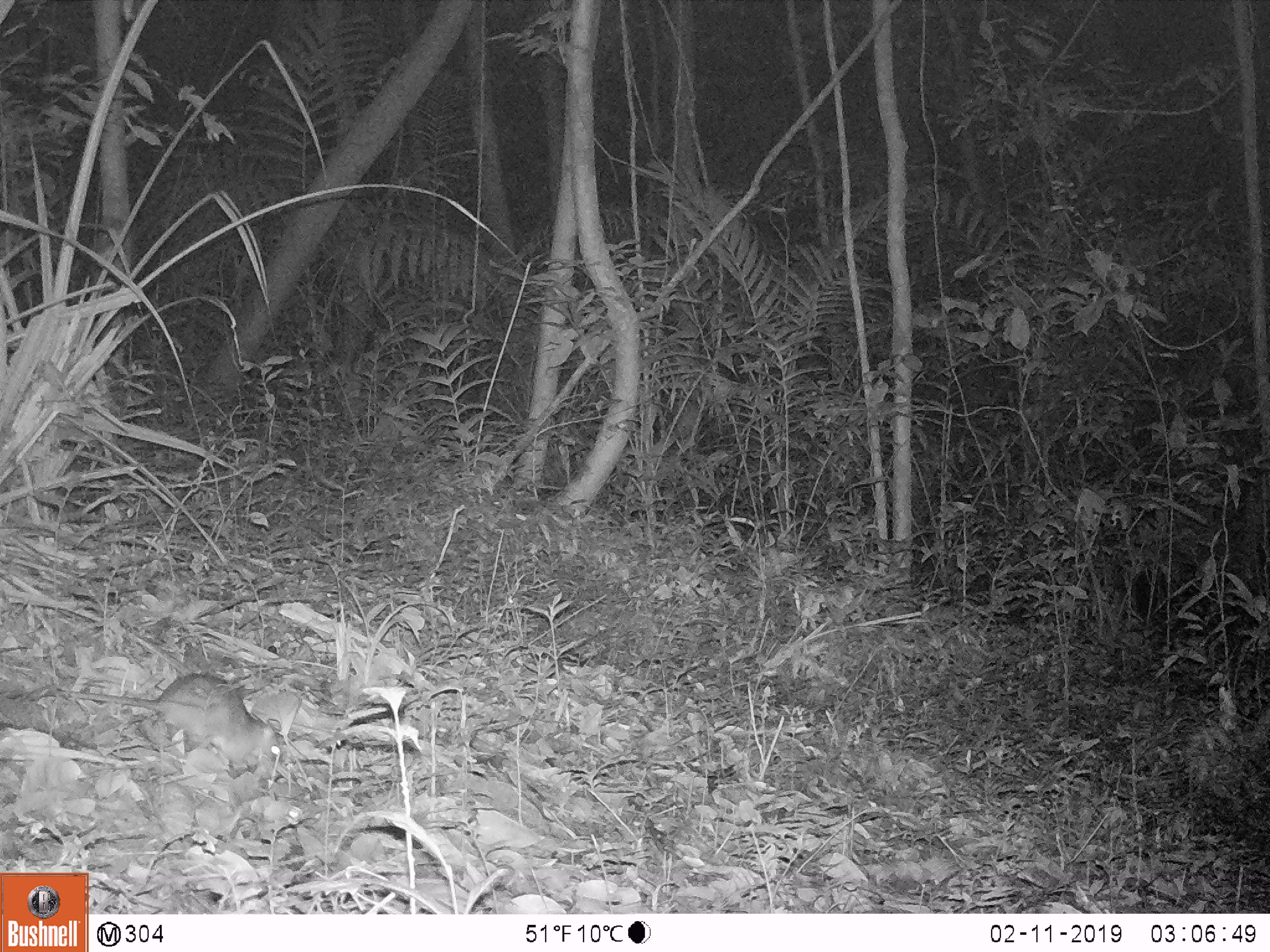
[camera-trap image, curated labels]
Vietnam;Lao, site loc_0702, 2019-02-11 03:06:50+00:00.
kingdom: Animalia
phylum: Chordata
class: Mammalia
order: Rodentia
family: Muridae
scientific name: Muridae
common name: old-world mice and rats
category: unidentified murid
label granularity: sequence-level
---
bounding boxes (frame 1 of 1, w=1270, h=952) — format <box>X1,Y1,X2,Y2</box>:
unidentified murid: <box>55,671,285,772</box>